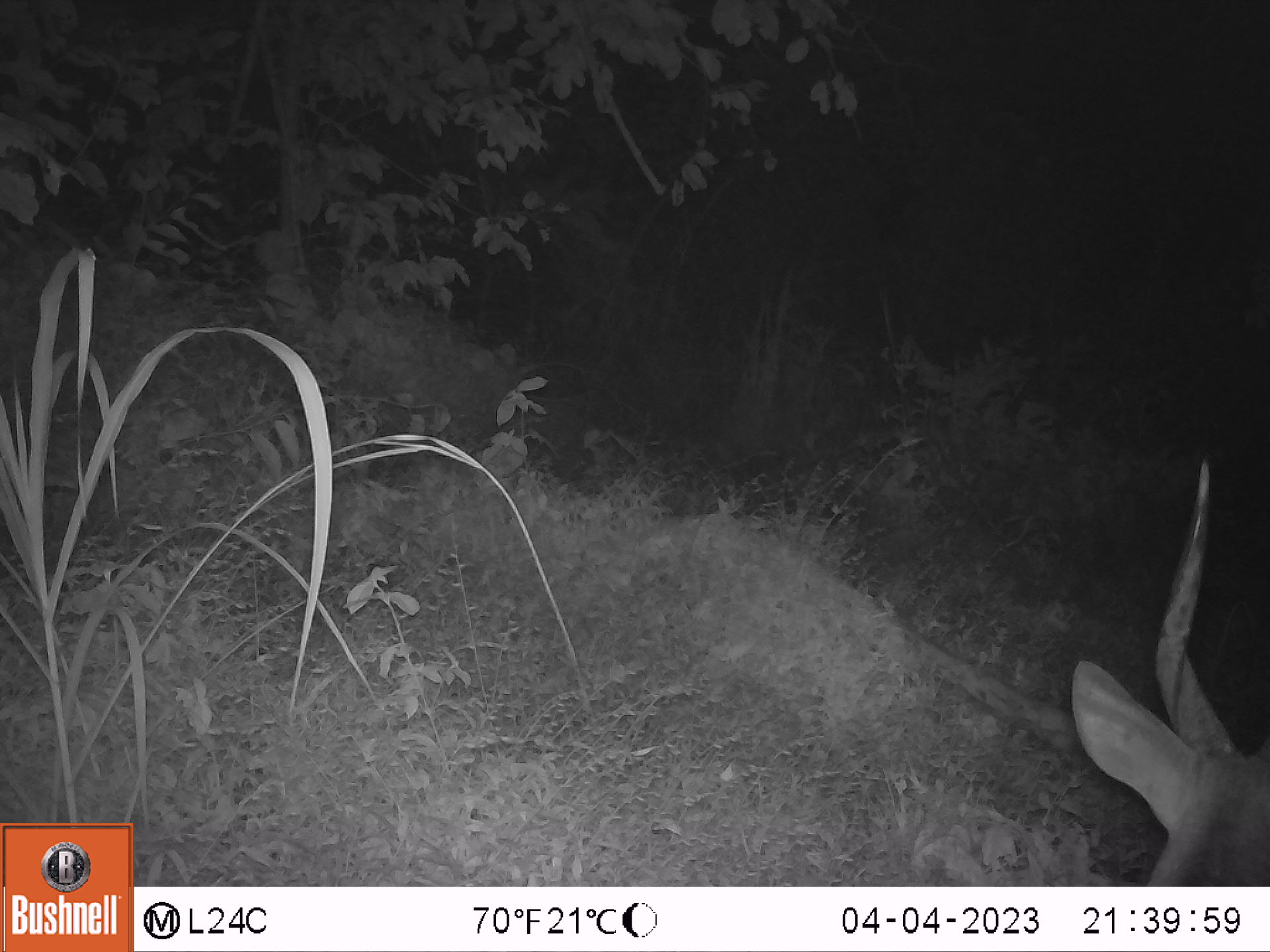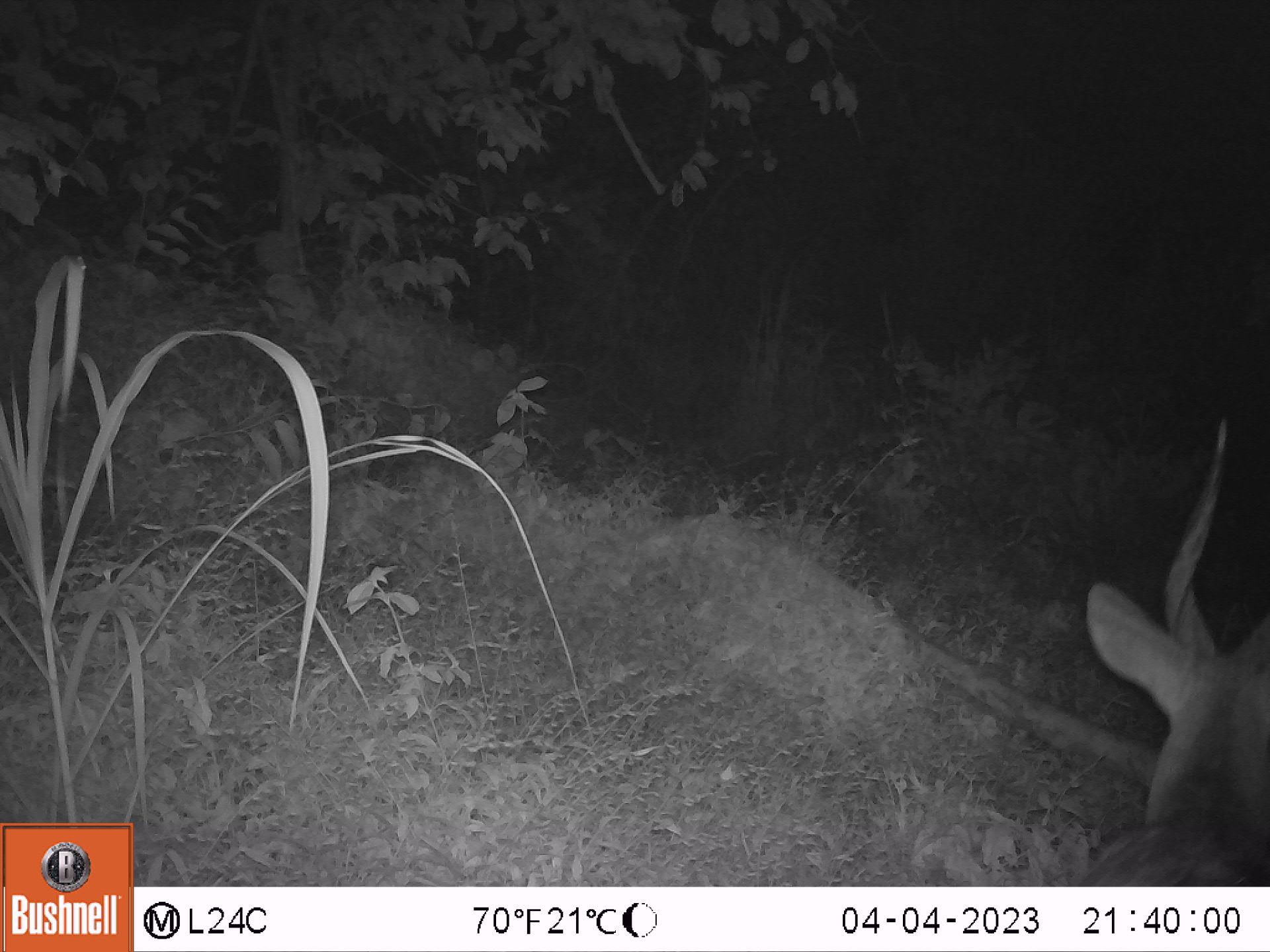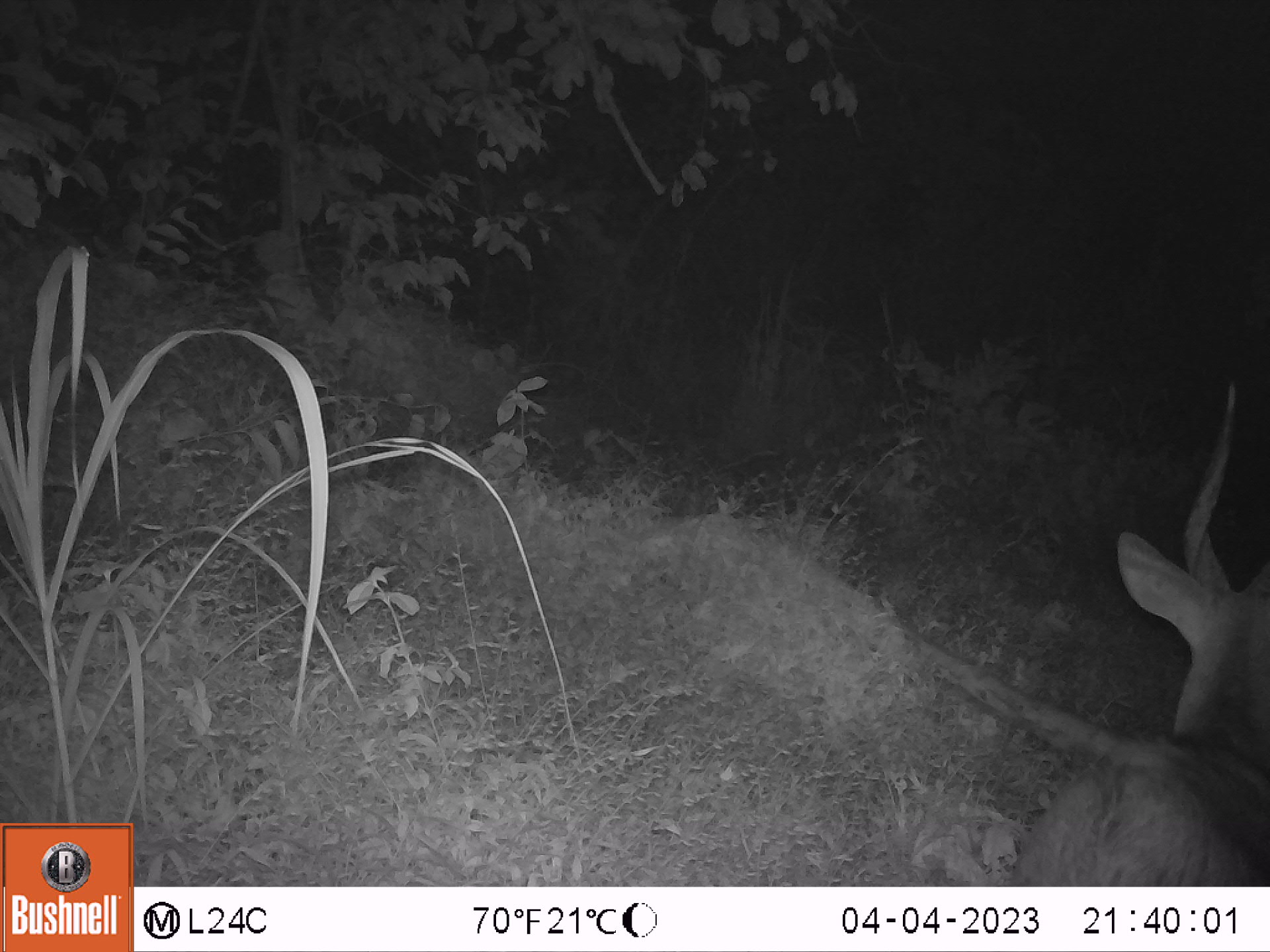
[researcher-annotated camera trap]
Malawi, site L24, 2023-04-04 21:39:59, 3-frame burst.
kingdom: Animalia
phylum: Chordata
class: Mammalia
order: Artiodactyla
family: Bovidae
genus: Tragelaphus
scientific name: Tragelaphus sylvaticus sylvaticus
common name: cape bushbuck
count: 1